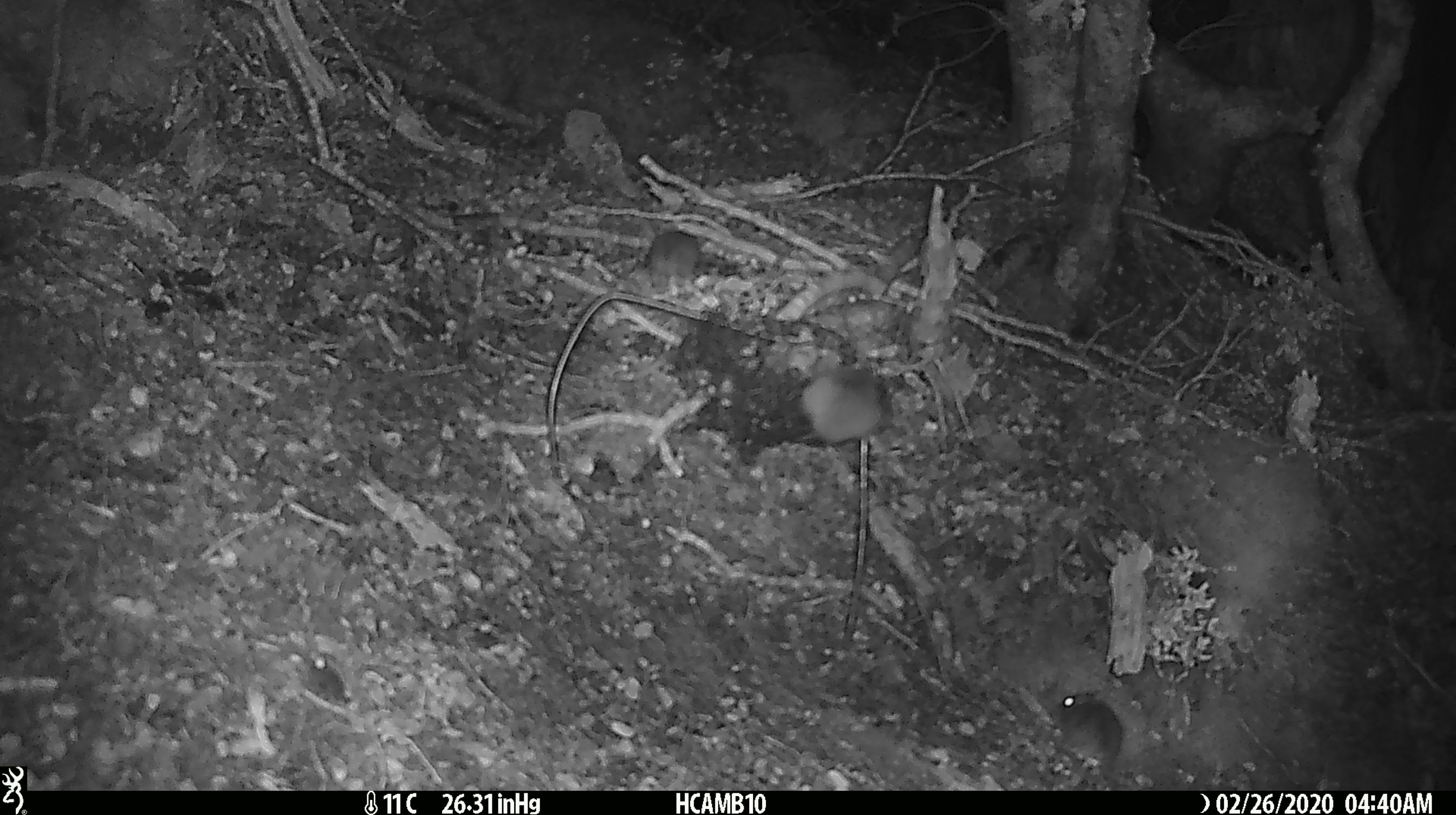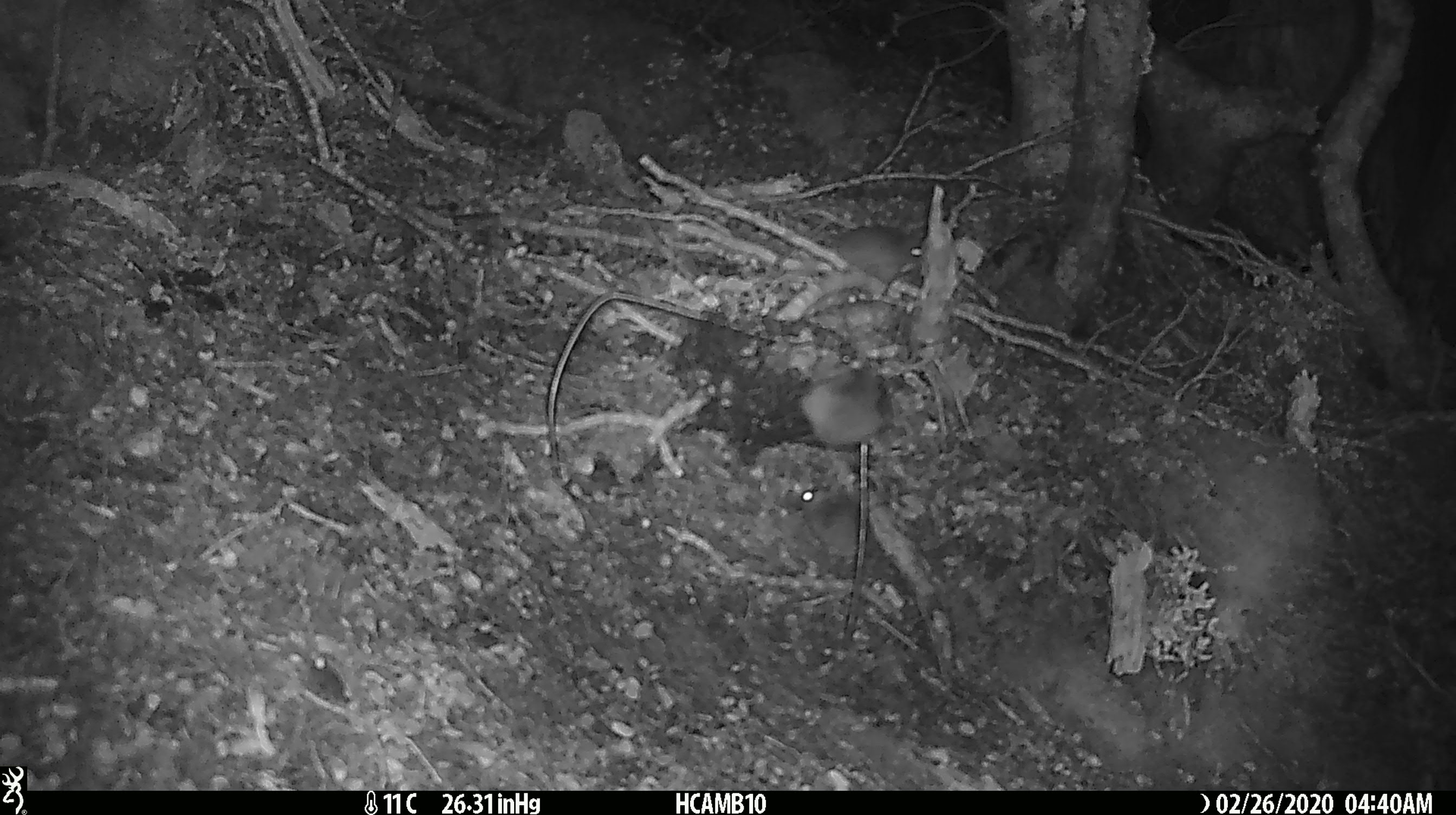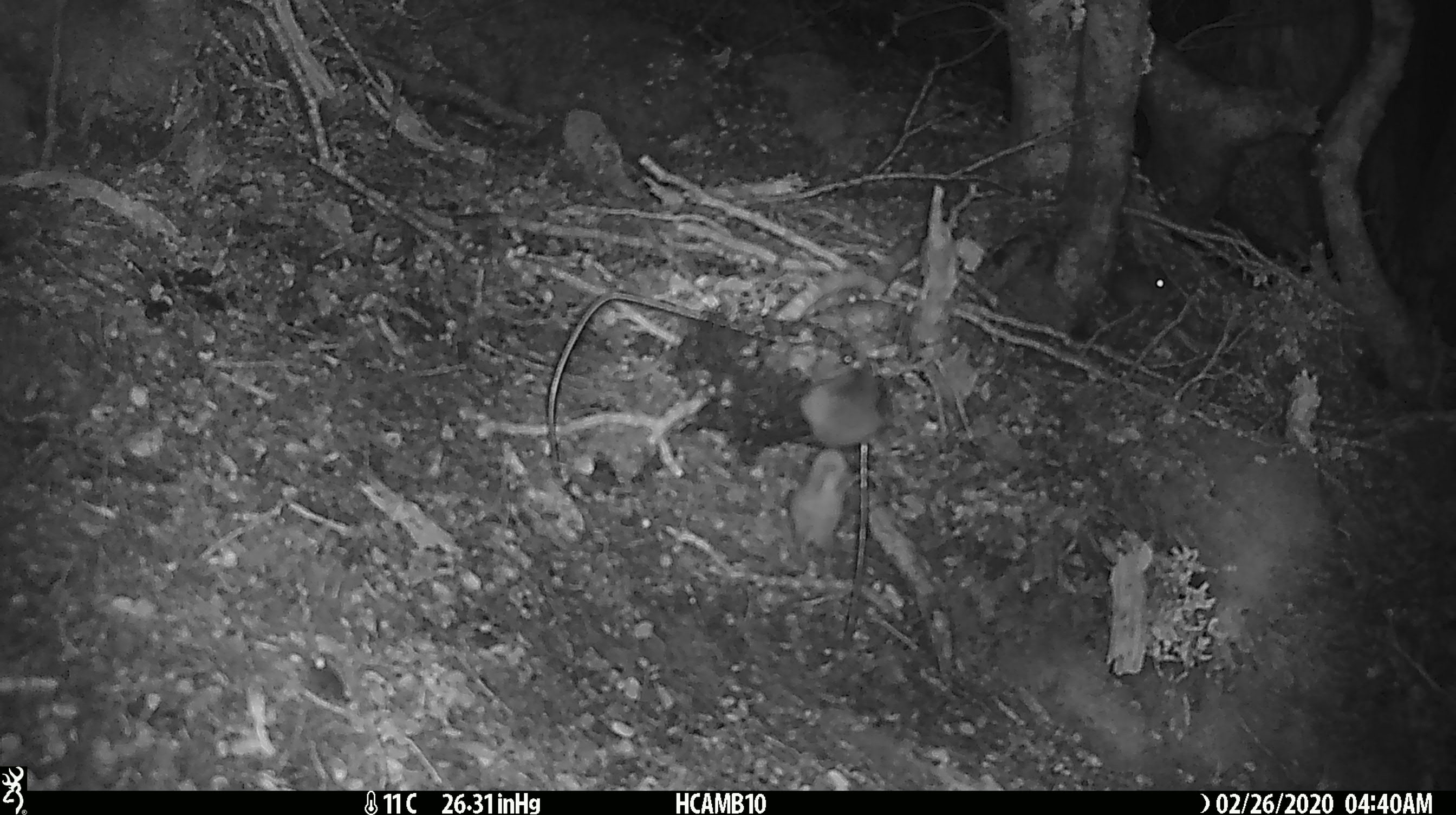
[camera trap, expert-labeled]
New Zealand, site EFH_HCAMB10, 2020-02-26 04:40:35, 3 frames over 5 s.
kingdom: Animalia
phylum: Chordata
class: Mammalia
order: Rodentia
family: Muridae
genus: Mus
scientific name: Mus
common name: mouse